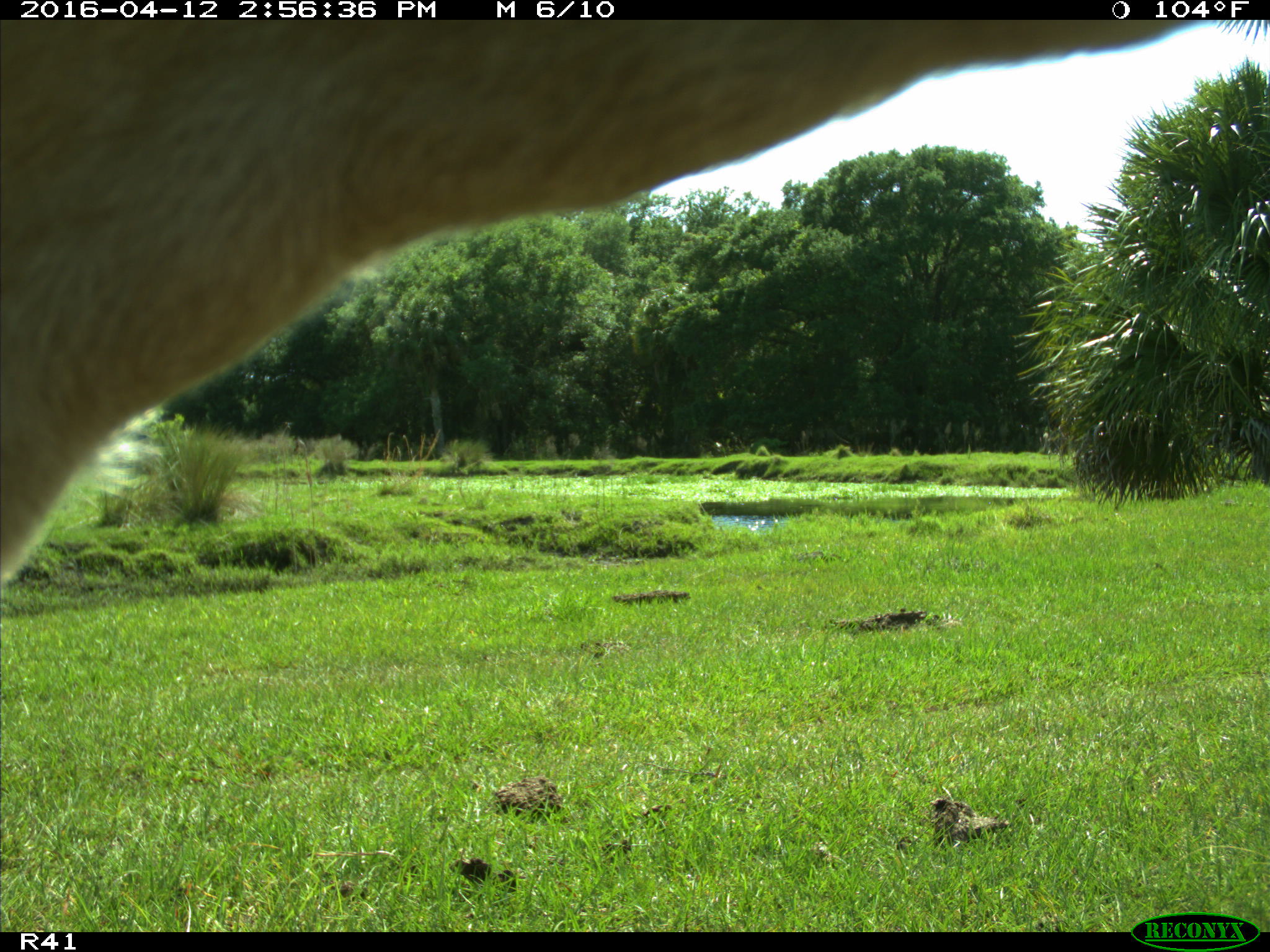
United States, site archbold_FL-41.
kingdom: Animalia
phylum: Chordata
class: Mammalia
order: Artiodactyla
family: Bovidae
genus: Bos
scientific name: Bos taurus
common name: domestic cow